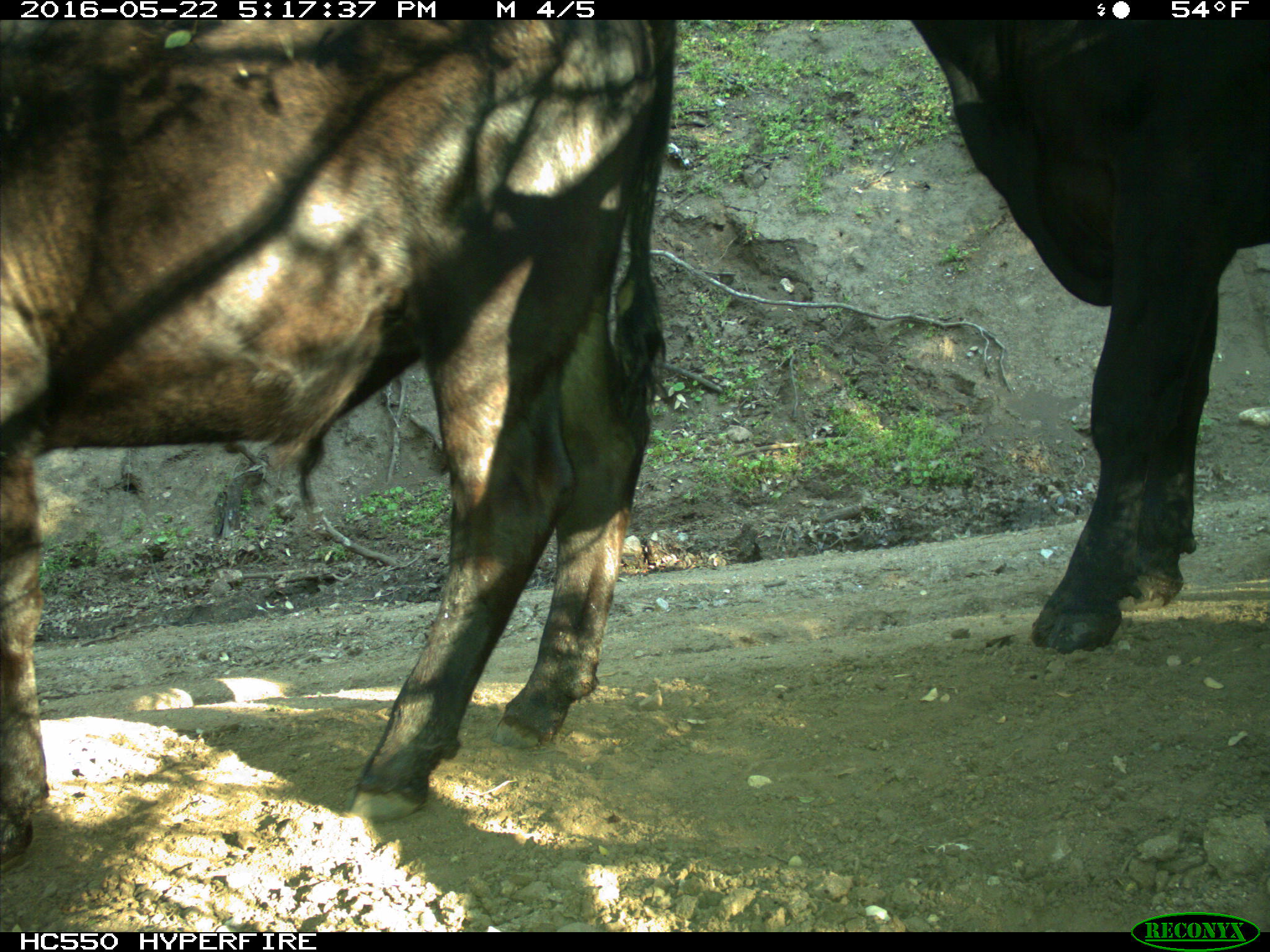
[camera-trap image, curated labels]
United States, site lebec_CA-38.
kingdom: Animalia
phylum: Chordata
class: Mammalia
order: Artiodactyla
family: Bovidae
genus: Bos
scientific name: Bos taurus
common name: domestic cow